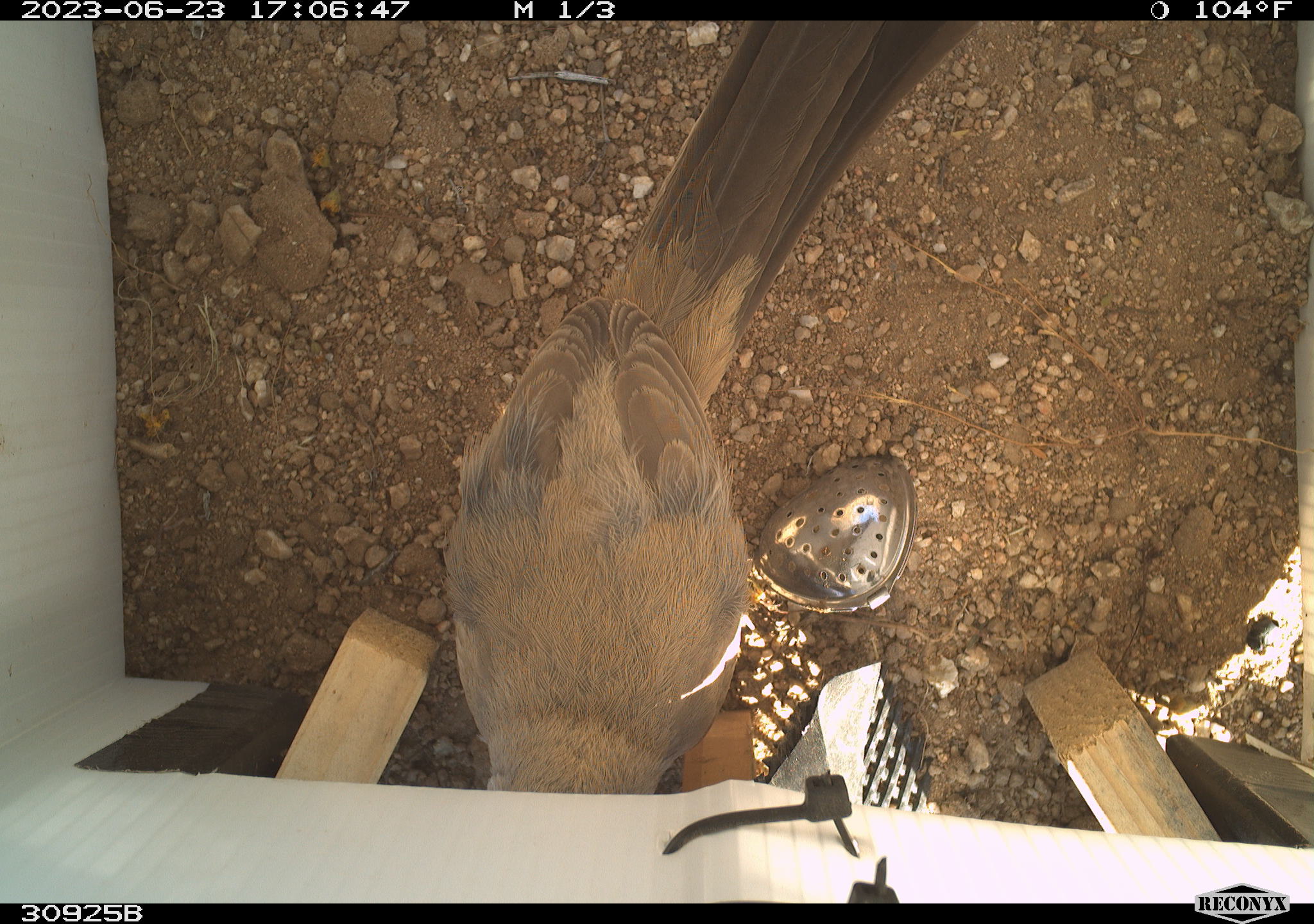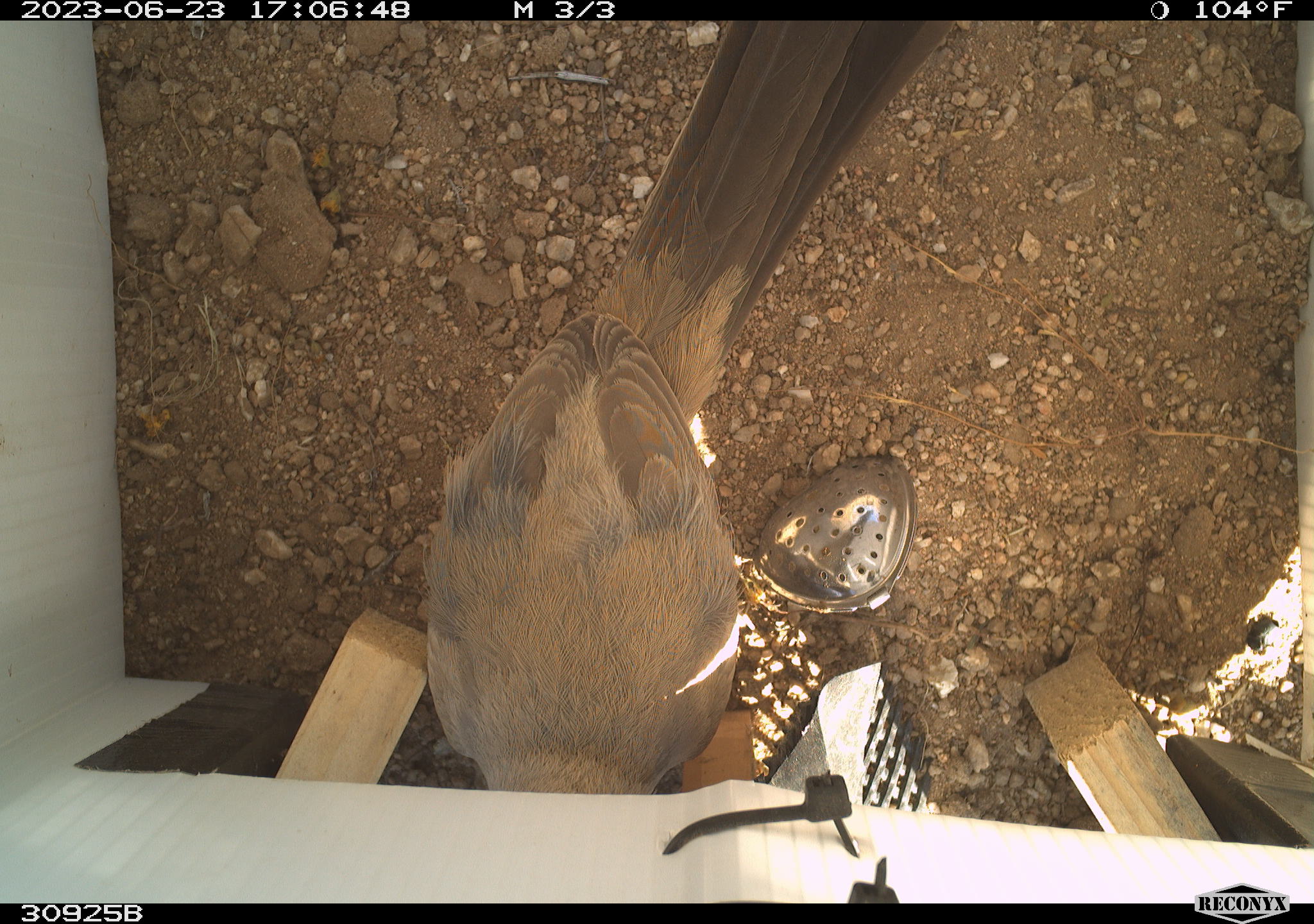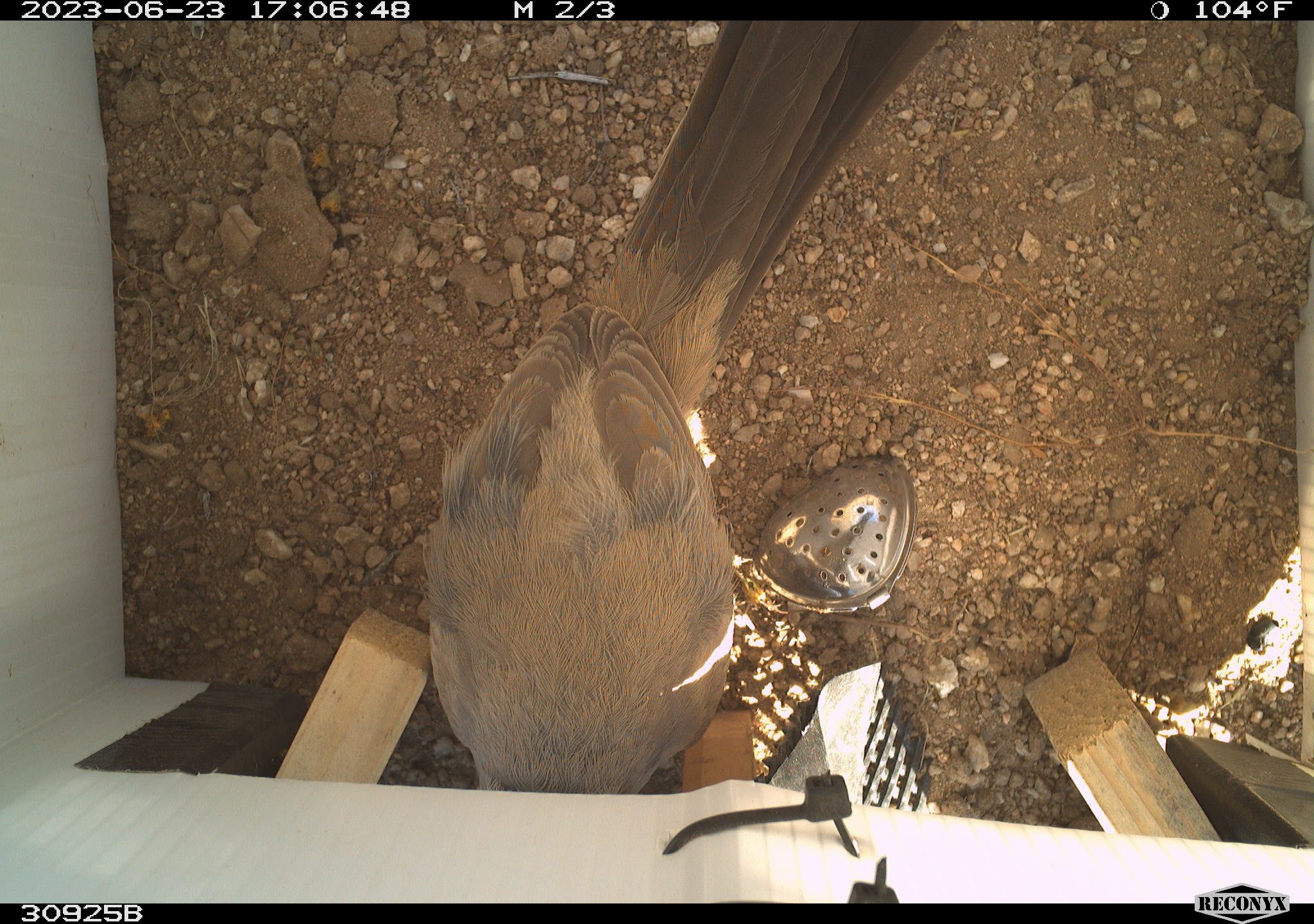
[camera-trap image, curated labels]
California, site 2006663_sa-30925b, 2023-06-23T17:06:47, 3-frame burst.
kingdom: Animalia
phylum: Chordata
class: Aves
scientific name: Aves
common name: bird